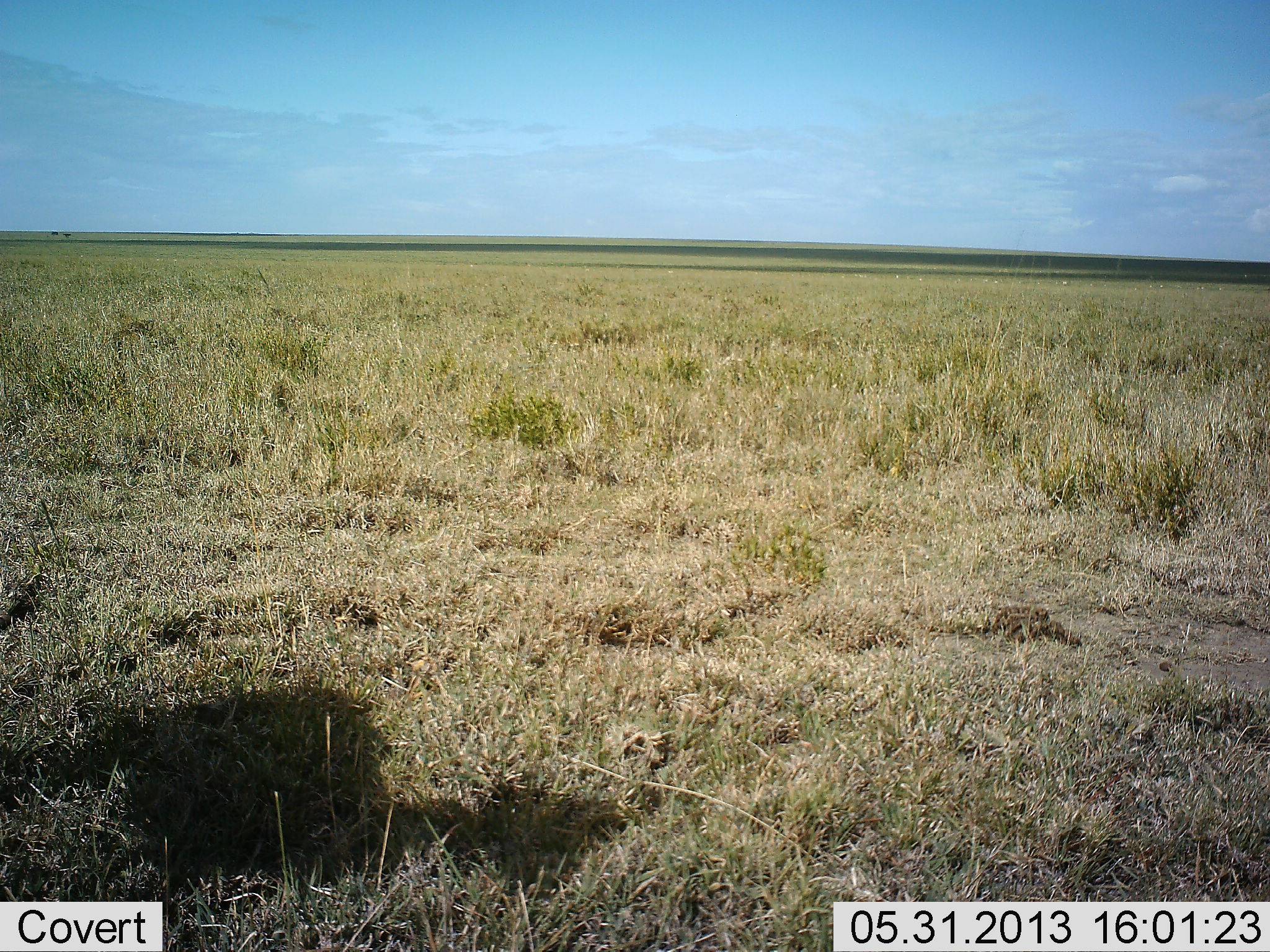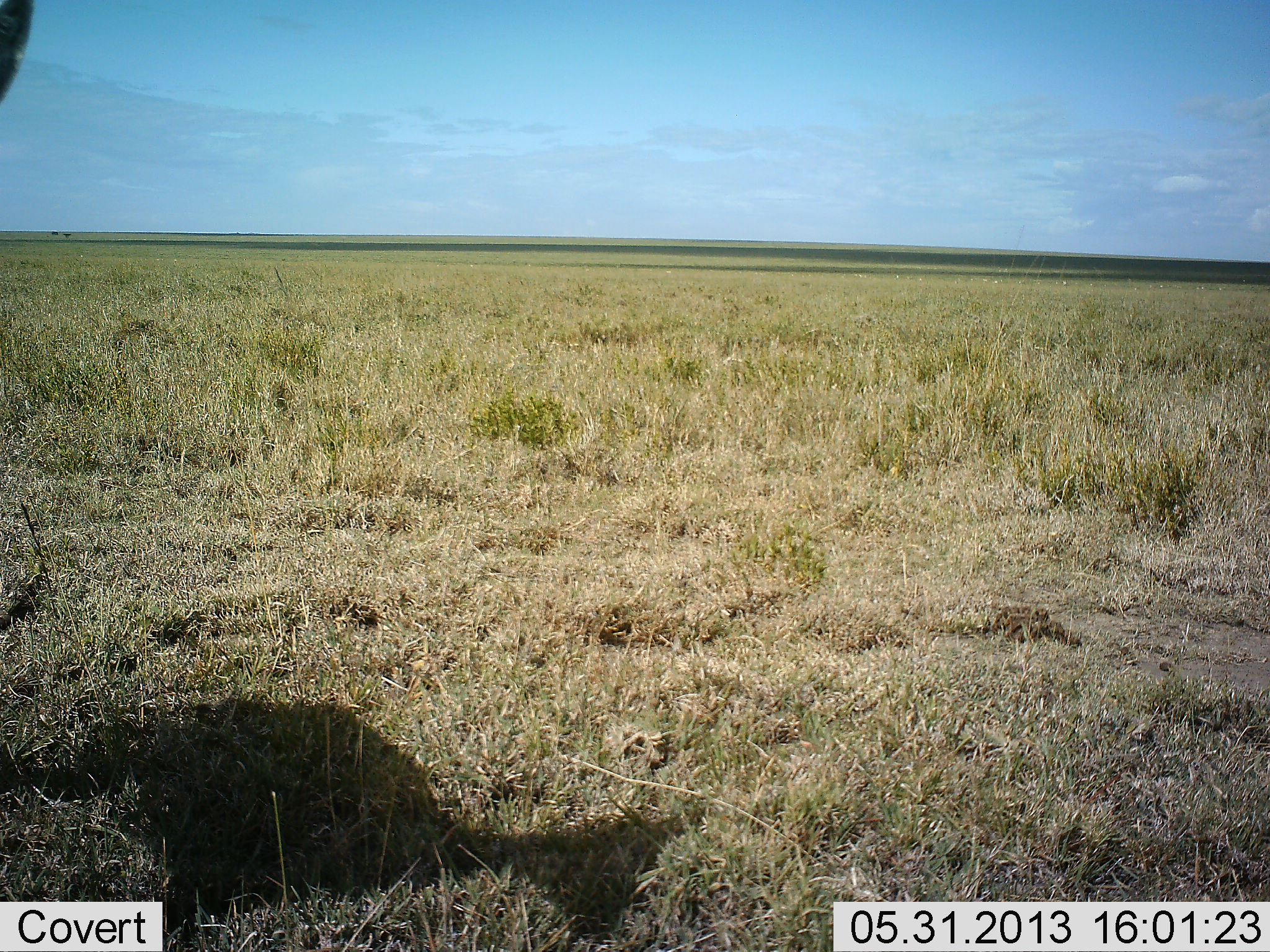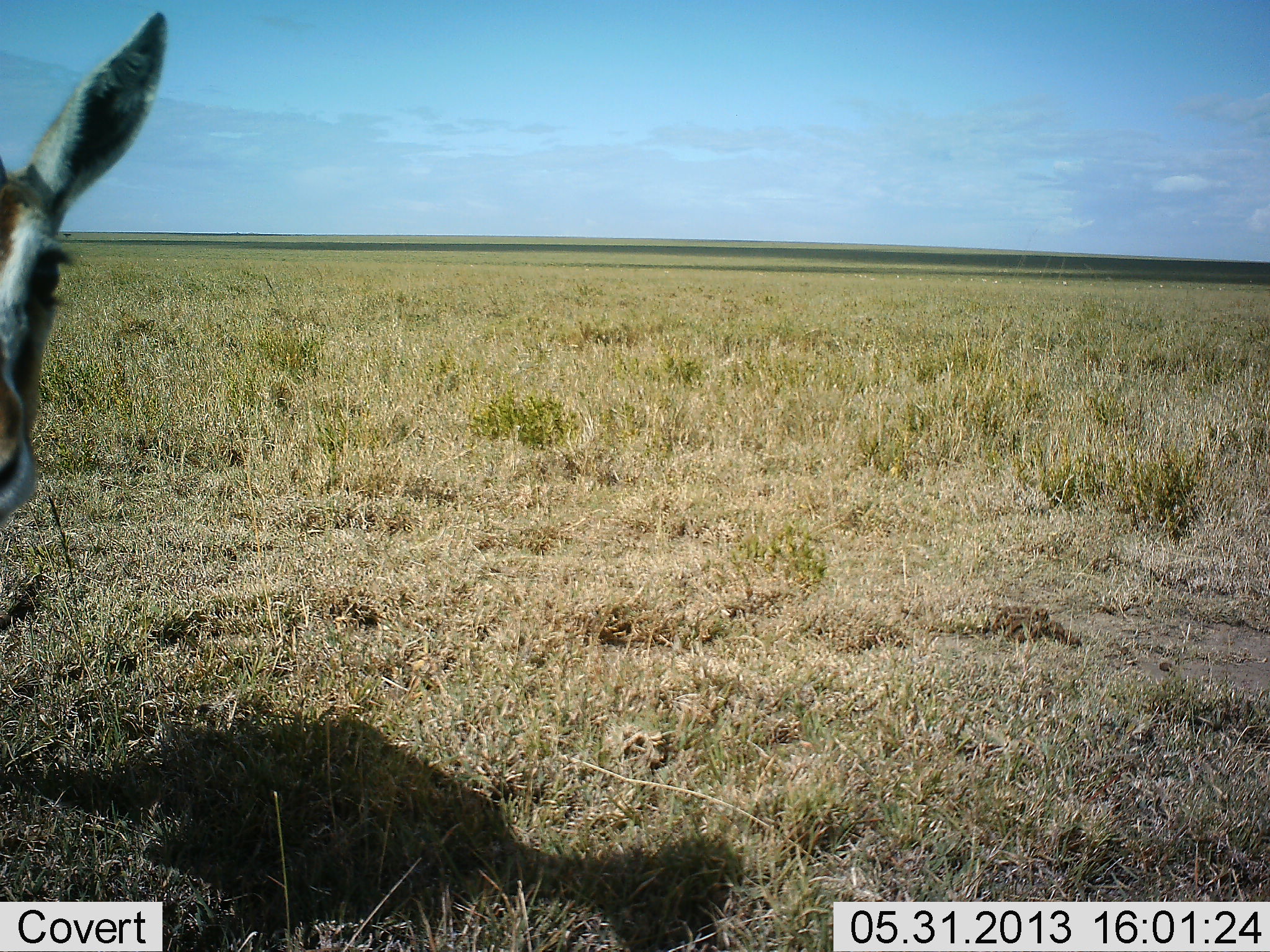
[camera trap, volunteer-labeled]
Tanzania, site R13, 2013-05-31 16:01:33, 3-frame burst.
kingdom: Animalia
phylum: Chordata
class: Mammalia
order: Artiodactyla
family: Bovidae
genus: Eudorcas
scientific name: Eudorcas thomsonii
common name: thomson's gazelle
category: gazellethomsons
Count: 1.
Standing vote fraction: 30%.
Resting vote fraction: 0%.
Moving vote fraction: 60%.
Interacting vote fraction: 0%.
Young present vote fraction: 0%.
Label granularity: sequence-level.